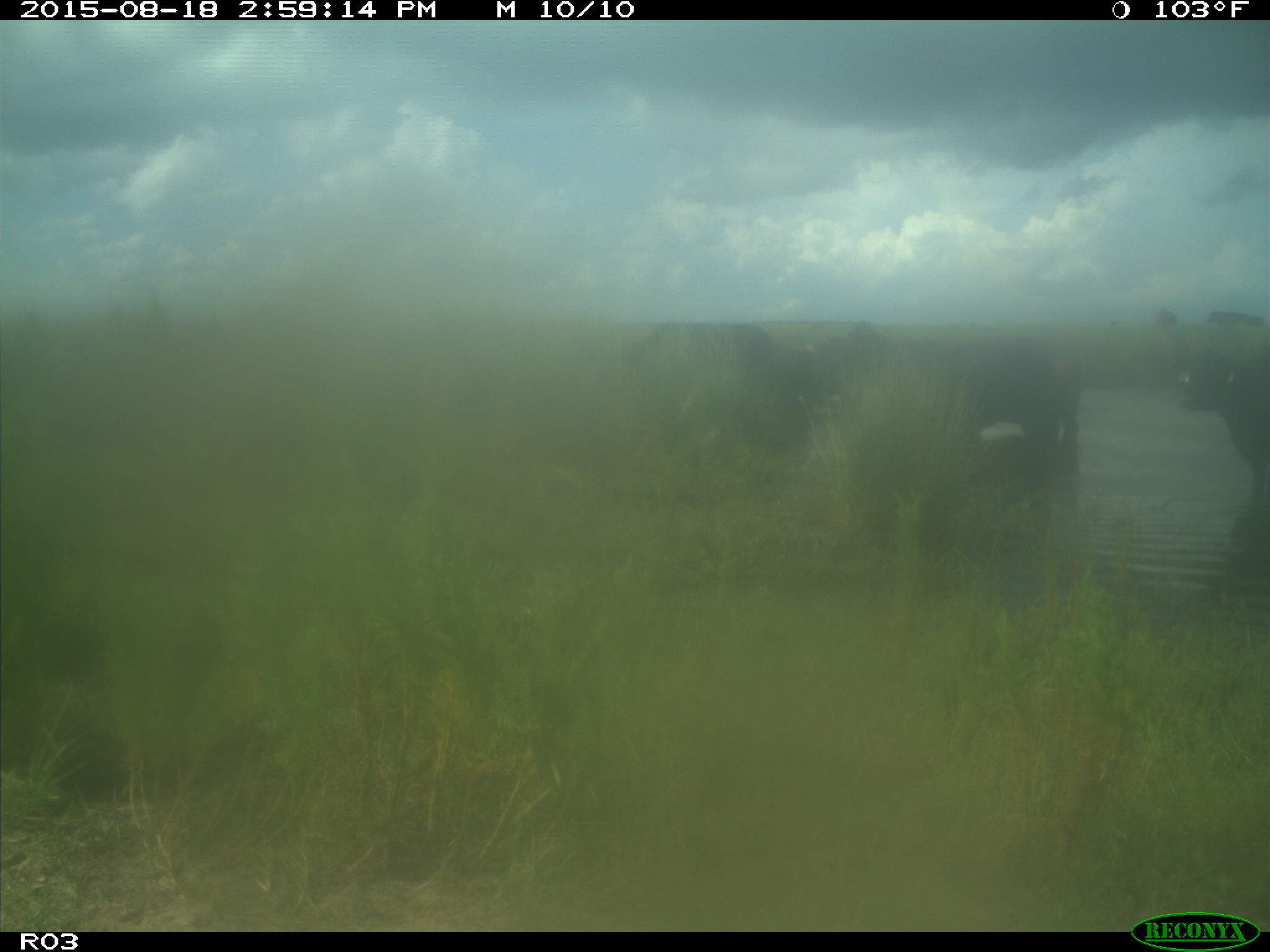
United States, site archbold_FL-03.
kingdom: Animalia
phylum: Chordata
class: Mammalia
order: Artiodactyla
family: Bovidae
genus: Bos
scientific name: Bos taurus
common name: domestic cow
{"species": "Bos taurus (domestic cow)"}